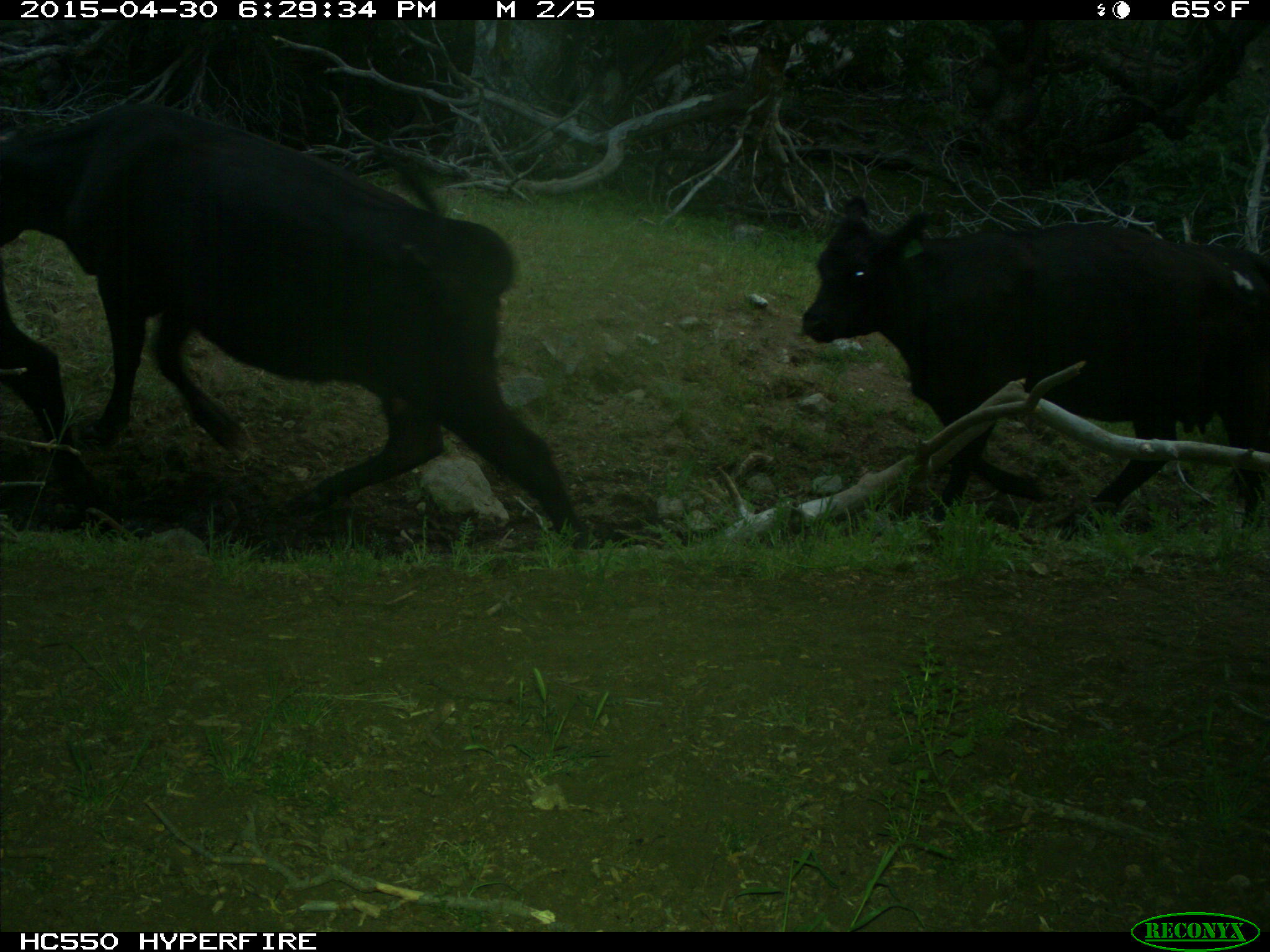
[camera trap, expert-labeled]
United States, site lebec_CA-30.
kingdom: Animalia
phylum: Chordata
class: Mammalia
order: Artiodactyla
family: Bovidae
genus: Bos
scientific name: Bos taurus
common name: domestic cow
Bos taurus (domestic cow).